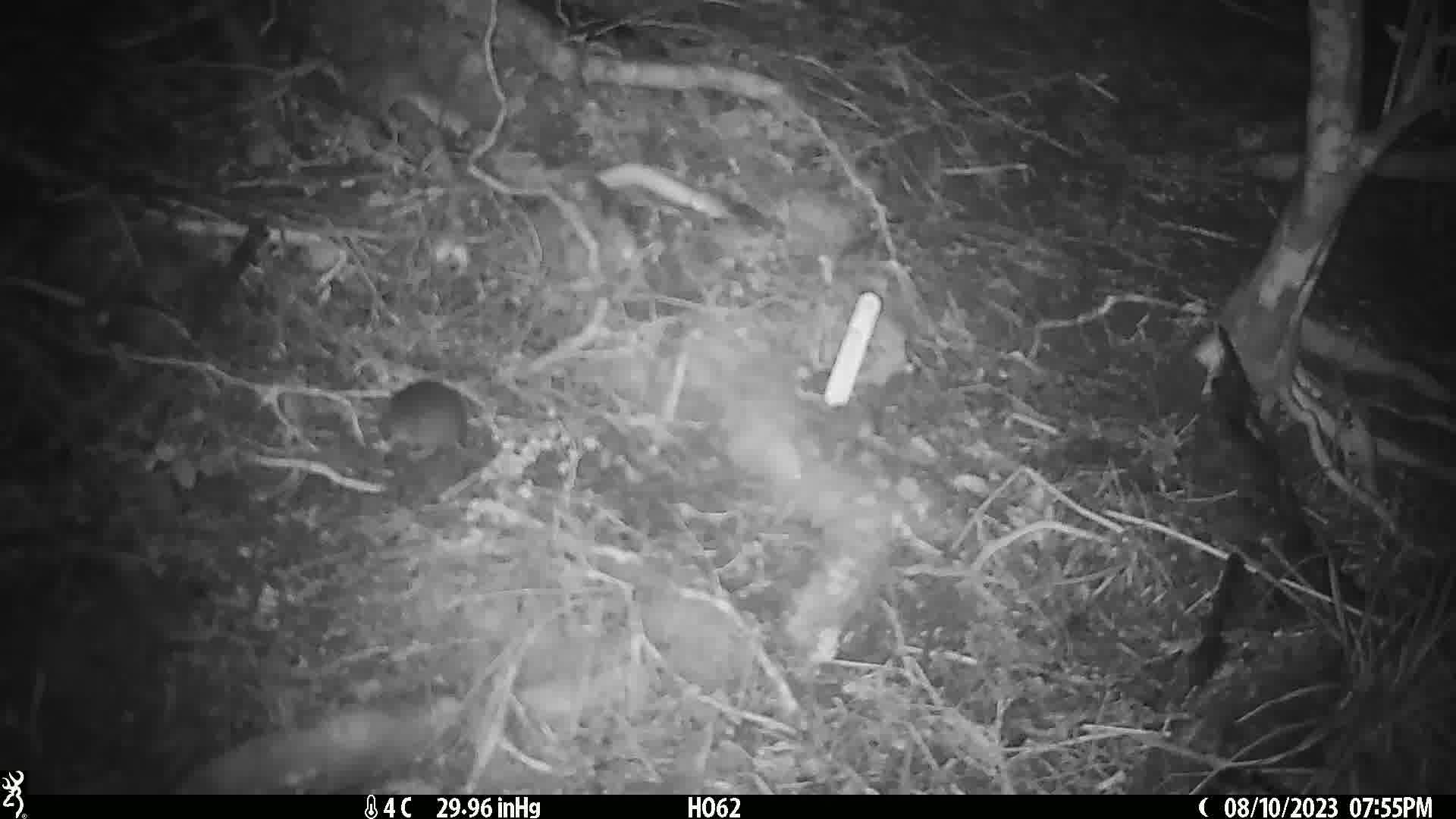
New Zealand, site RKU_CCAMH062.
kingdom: Animalia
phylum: Chordata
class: Mammalia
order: Rodentia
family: Muridae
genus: Rattus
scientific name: Rattus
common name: rat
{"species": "rat (Rattus)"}